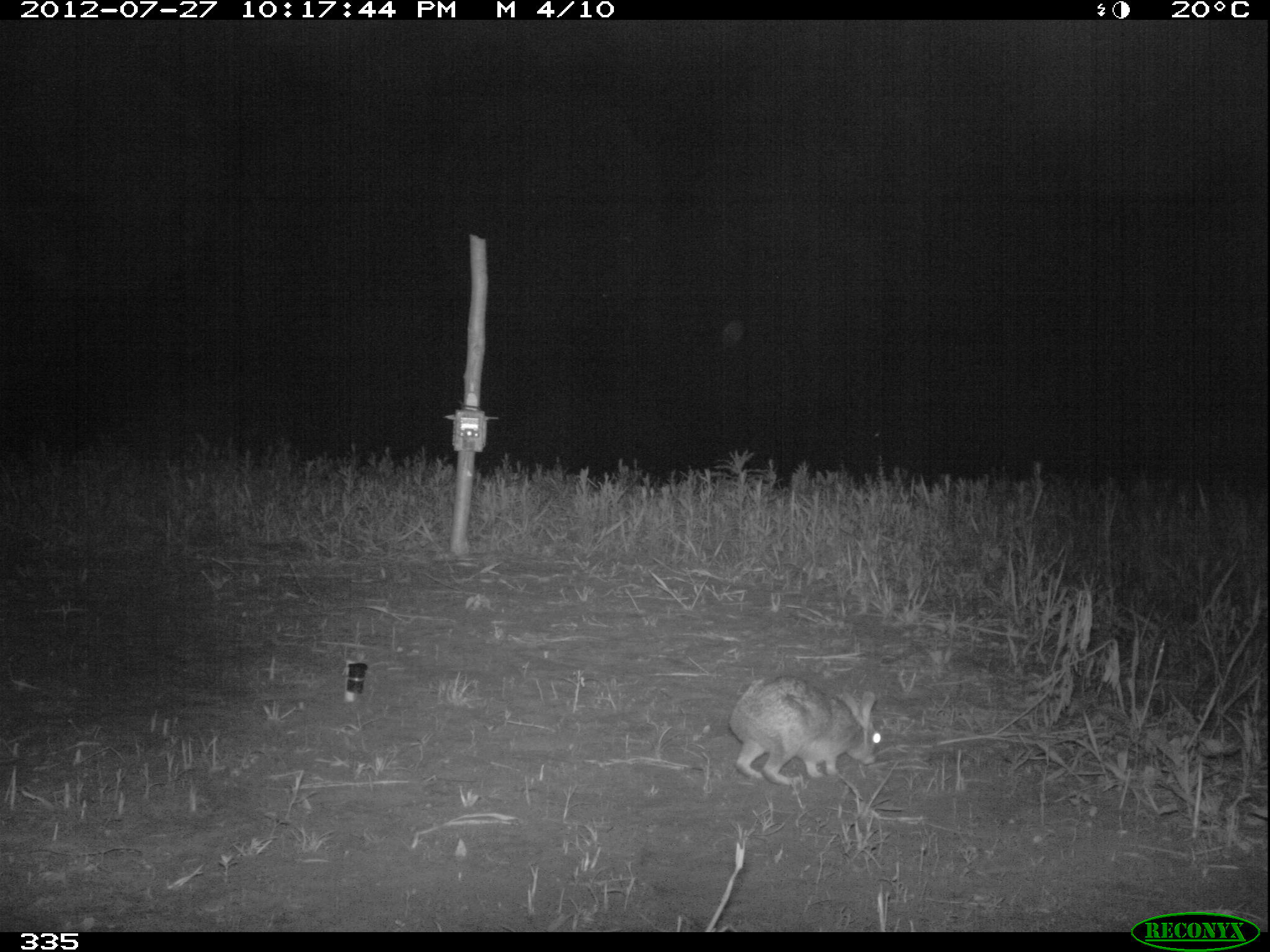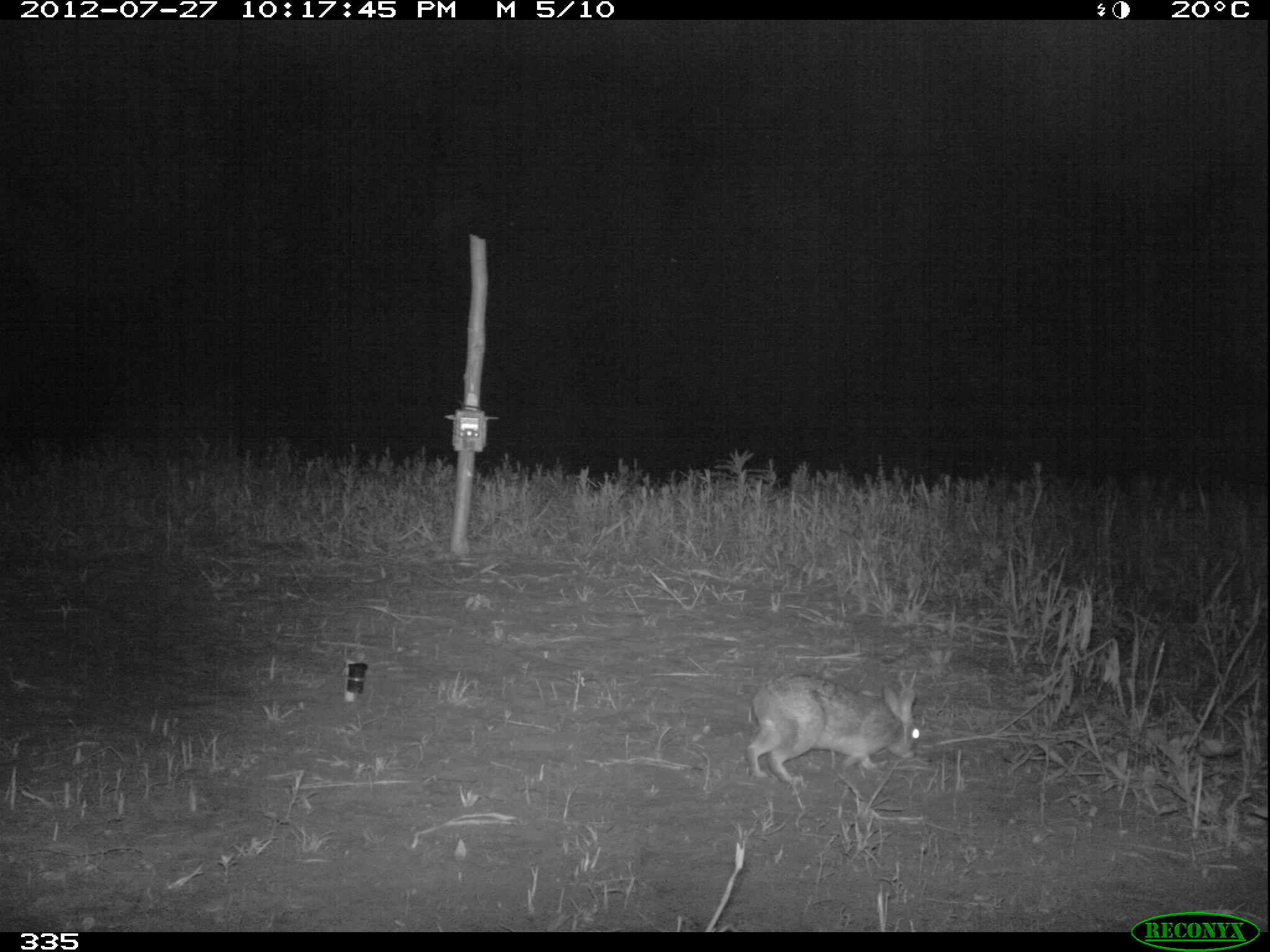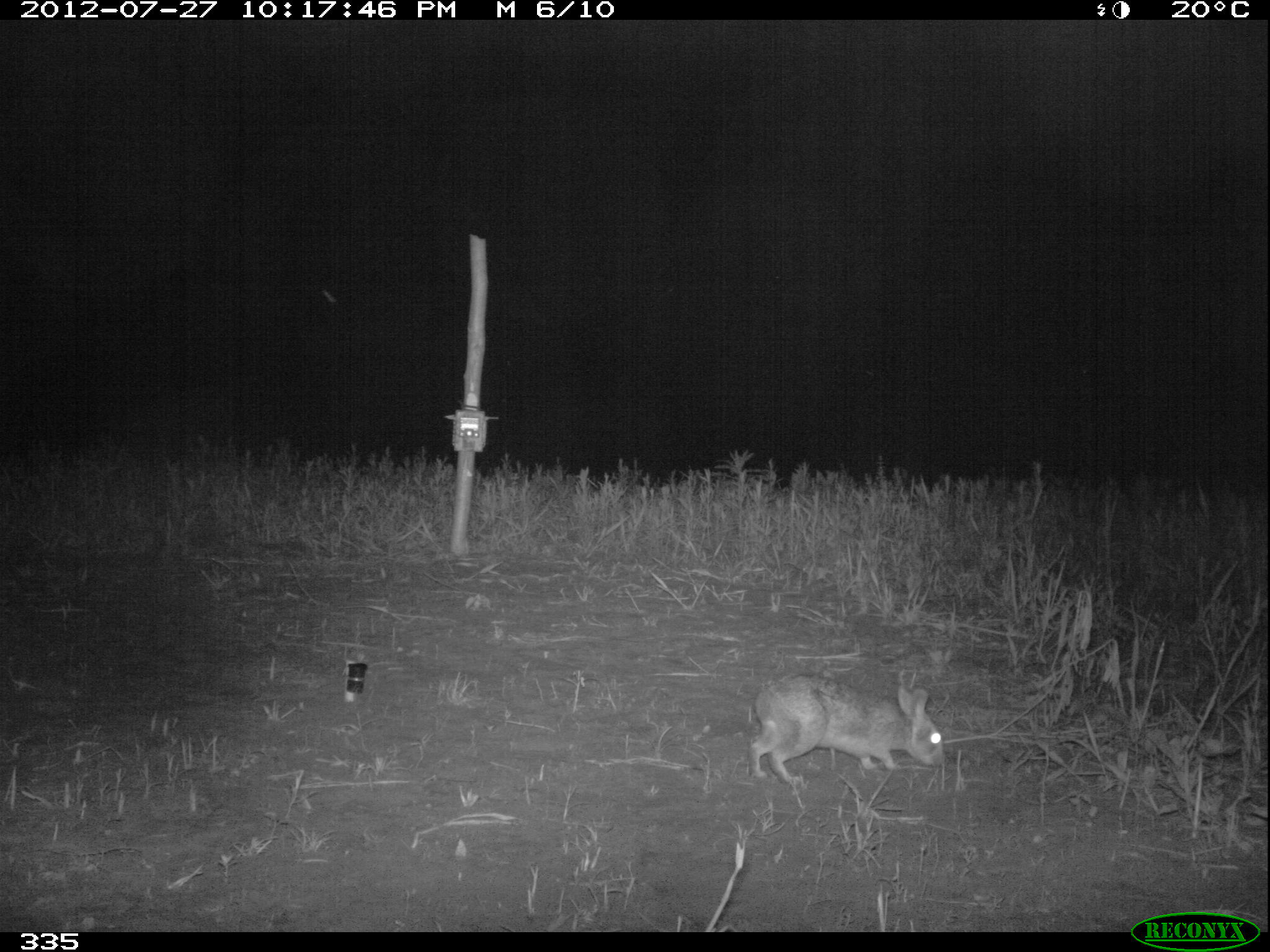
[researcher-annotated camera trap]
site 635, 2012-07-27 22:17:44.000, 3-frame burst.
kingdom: Animalia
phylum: Chordata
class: Mammalia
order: Lagomorpha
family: Leporidae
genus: Sylvilagus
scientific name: Sylvilagus brasiliensis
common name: tapeti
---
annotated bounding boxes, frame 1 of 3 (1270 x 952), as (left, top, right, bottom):
sylvilagus brasiliensis: (728, 673, 882, 787)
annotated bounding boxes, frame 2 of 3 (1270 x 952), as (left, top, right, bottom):
sylvilagus brasiliensis: (744, 671, 920, 785)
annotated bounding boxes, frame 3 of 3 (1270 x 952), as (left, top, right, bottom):
sylvilagus brasiliensis: (744, 671, 945, 785)